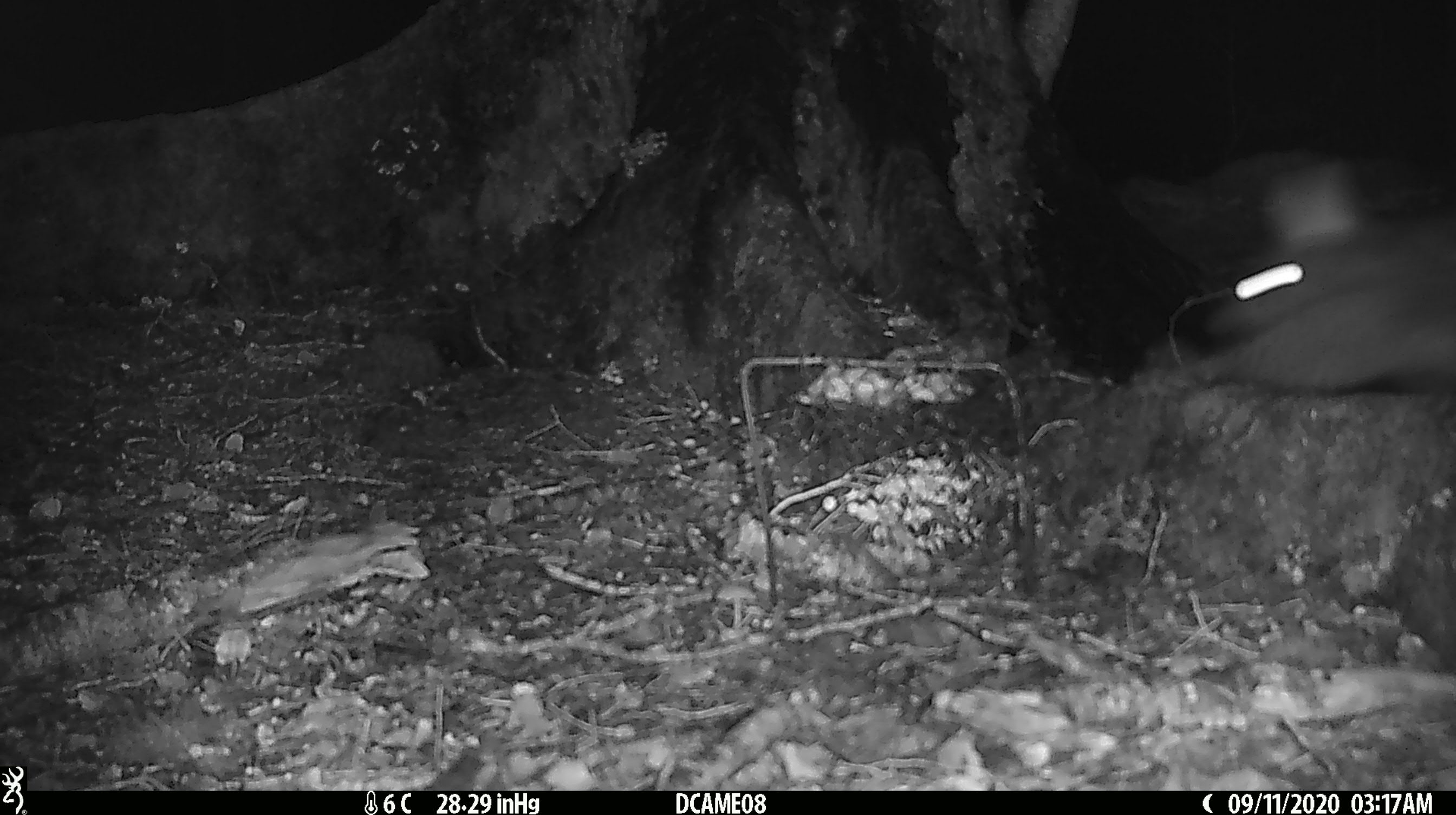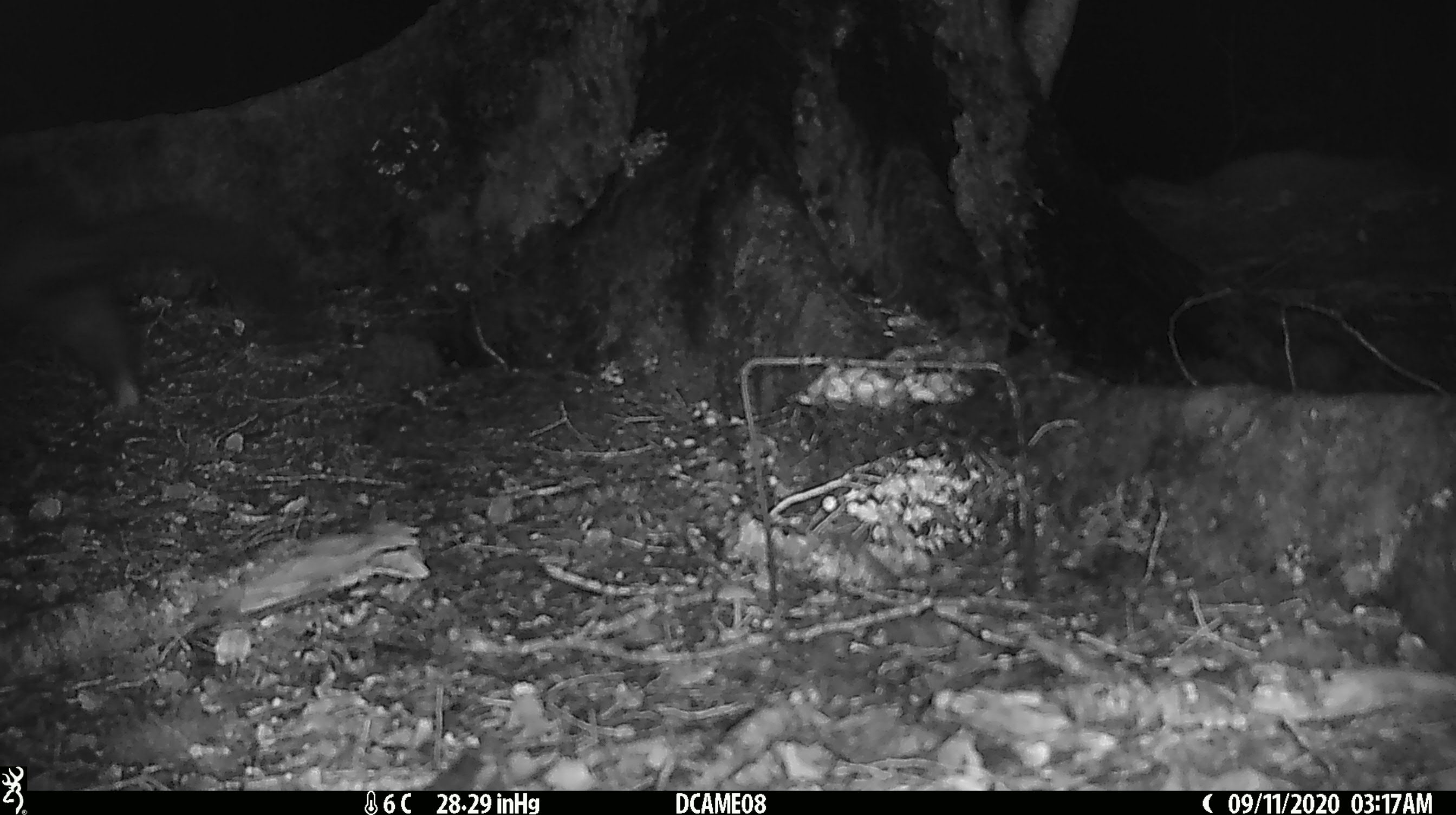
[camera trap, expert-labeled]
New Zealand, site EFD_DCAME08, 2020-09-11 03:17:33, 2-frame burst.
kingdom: Animalia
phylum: Chordata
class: Mammalia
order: Diprotodontia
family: Phalangeridae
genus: Trichosurus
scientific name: Trichosurus vulpecula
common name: common brushtail possum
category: possum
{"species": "possum (common brushtail possum) (Trichosurus vulpecula)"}